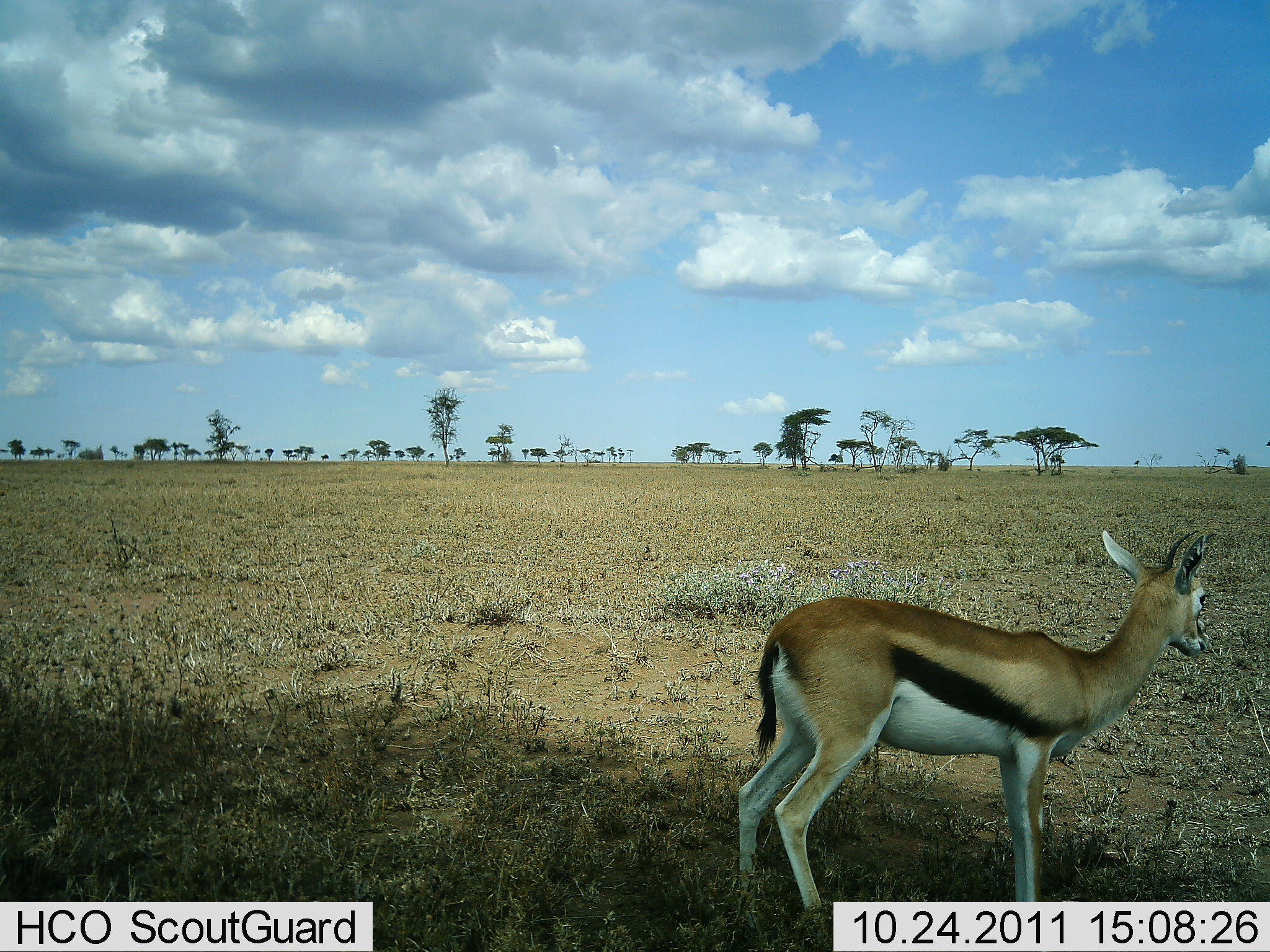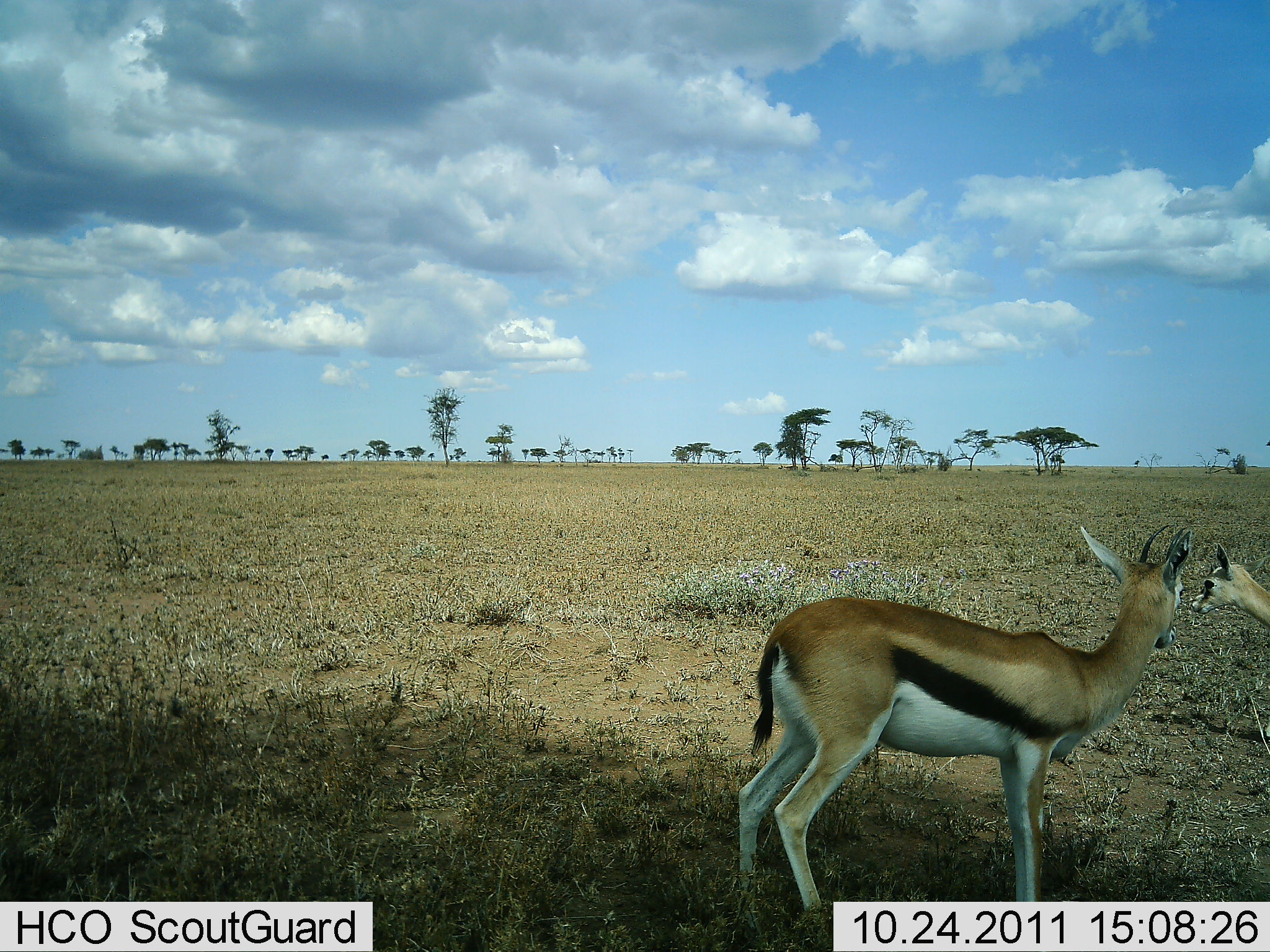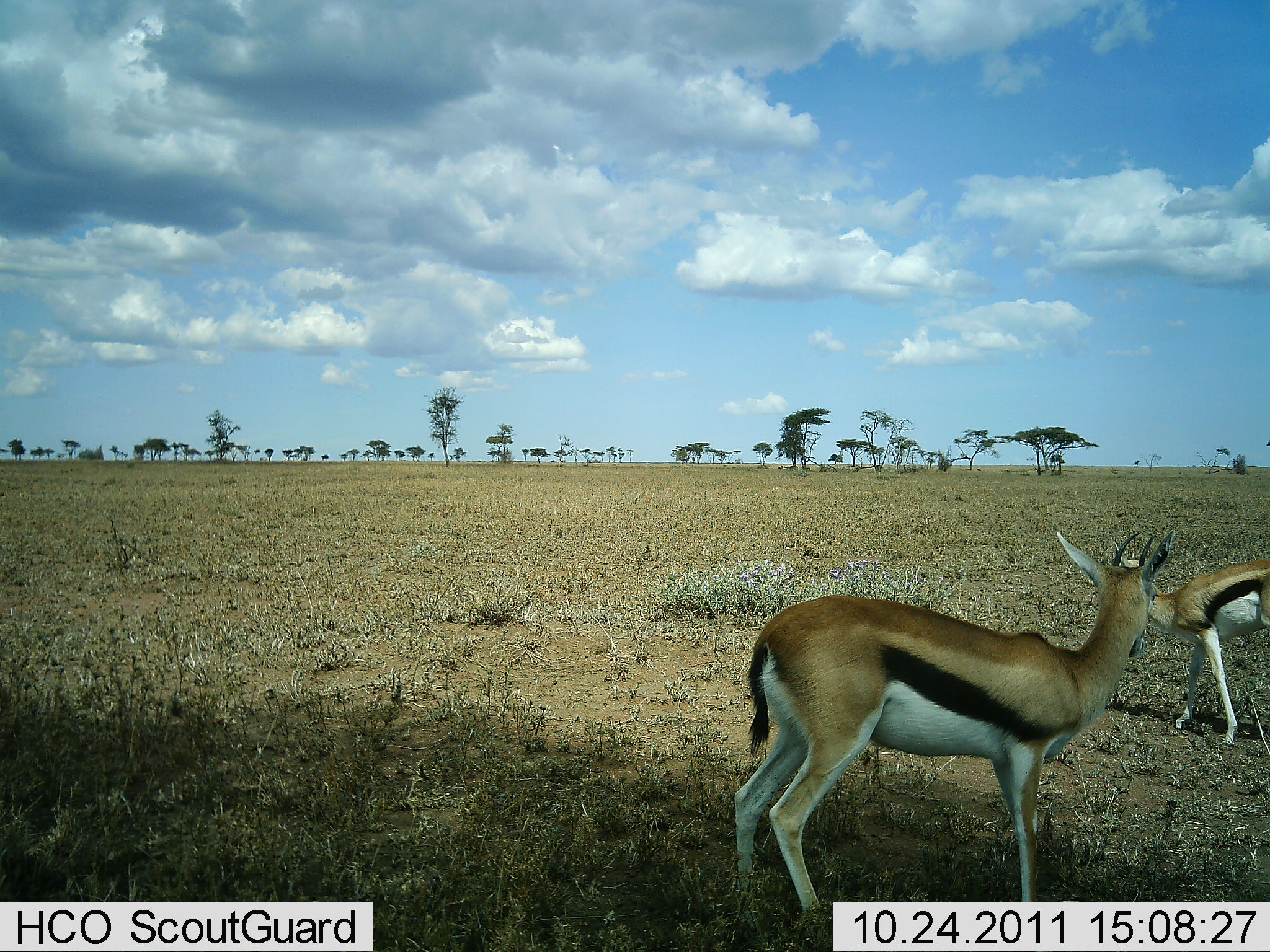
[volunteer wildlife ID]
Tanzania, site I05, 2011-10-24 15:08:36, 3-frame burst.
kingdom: Animalia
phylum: Chordata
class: Mammalia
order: Artiodactyla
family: Bovidae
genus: Eudorcas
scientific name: Eudorcas thomsonii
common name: thomson's gazelle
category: gazellethomsons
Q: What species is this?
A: Gazellethomsons (thomson's gazelle) (Eudorcas thomsonii).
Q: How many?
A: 2.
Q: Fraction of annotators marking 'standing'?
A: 93%.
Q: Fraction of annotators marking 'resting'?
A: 0%.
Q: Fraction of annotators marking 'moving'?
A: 29%.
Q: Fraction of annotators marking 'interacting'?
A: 0%.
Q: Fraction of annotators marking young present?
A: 29%.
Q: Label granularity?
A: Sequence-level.